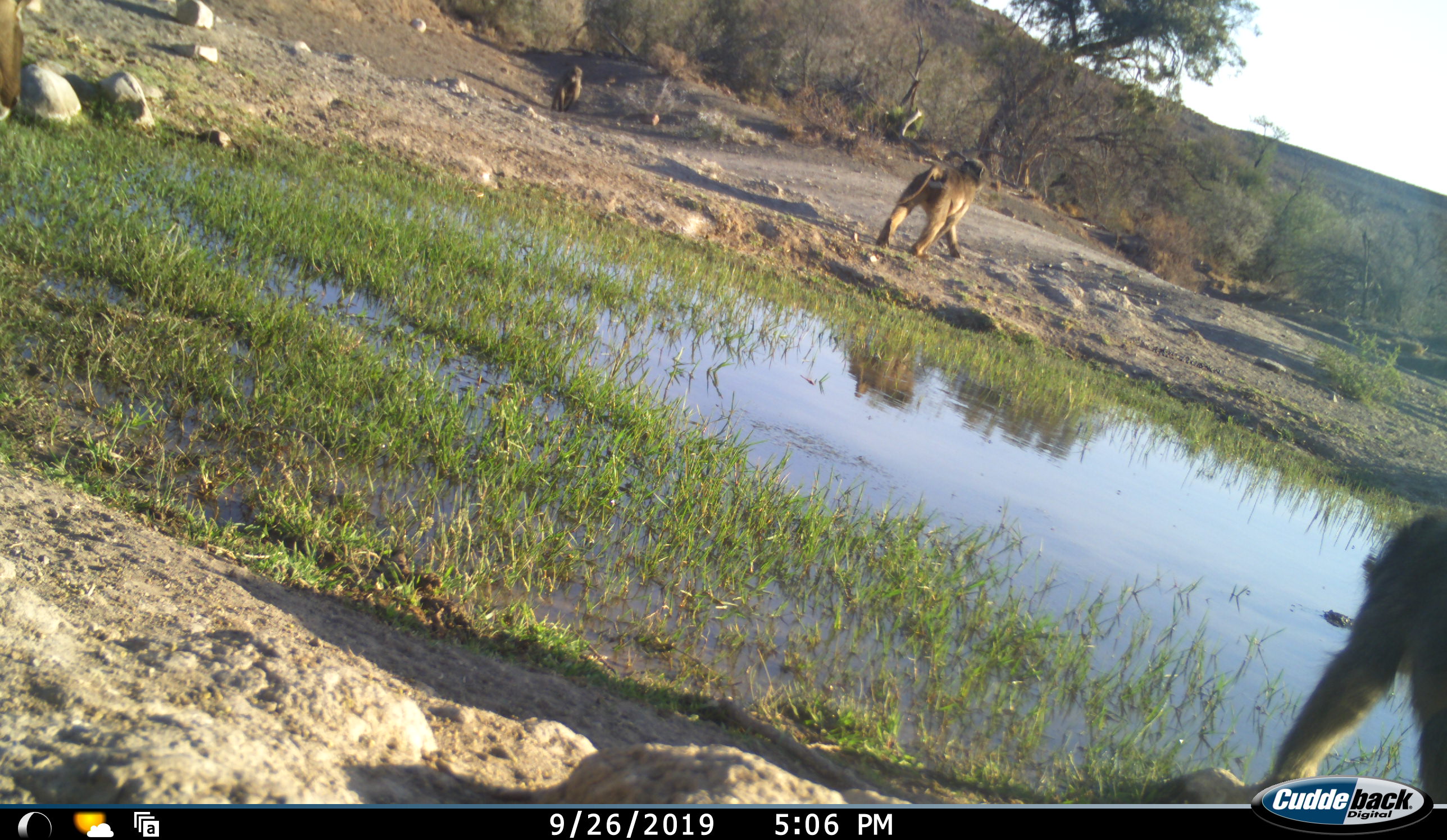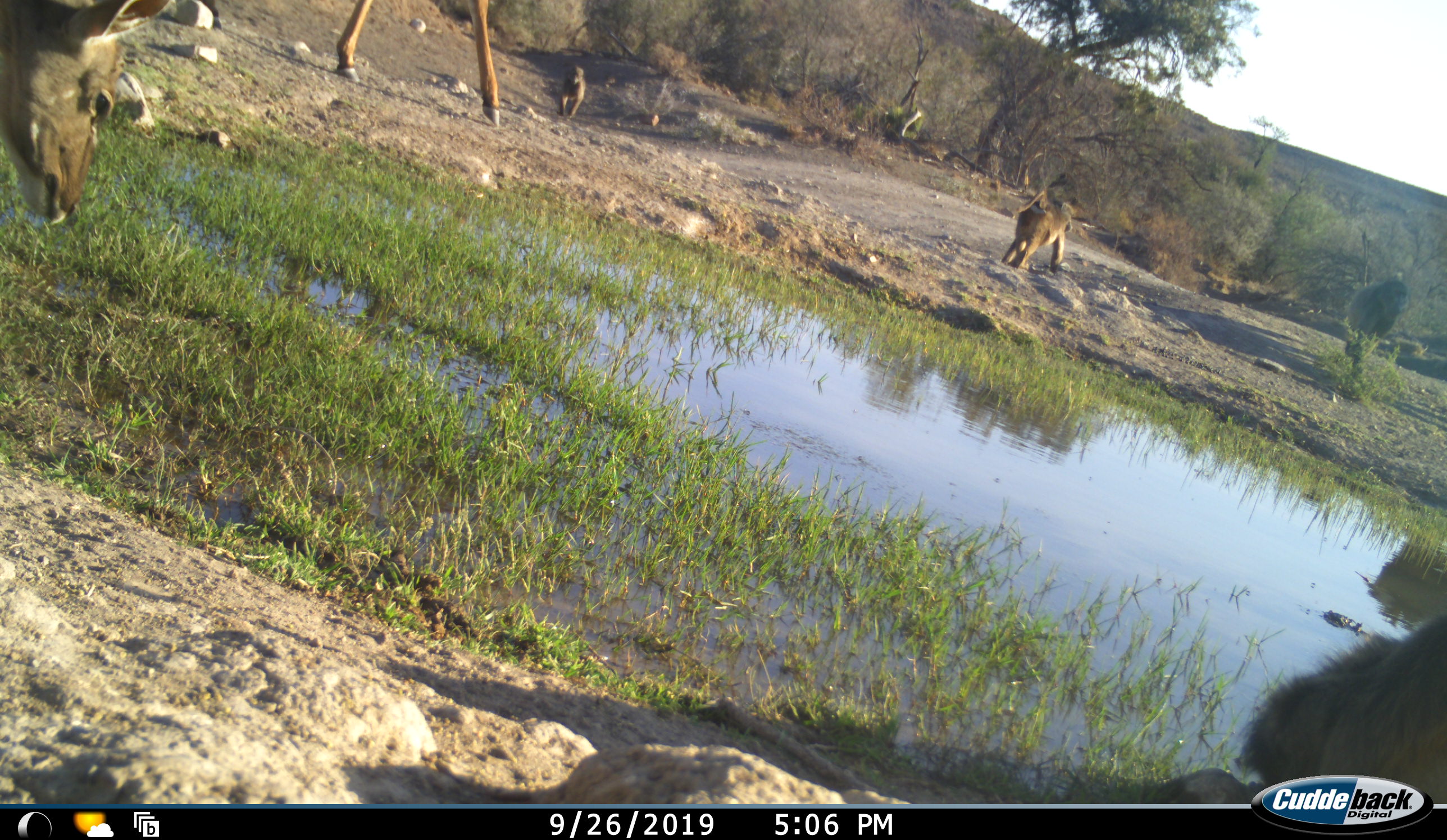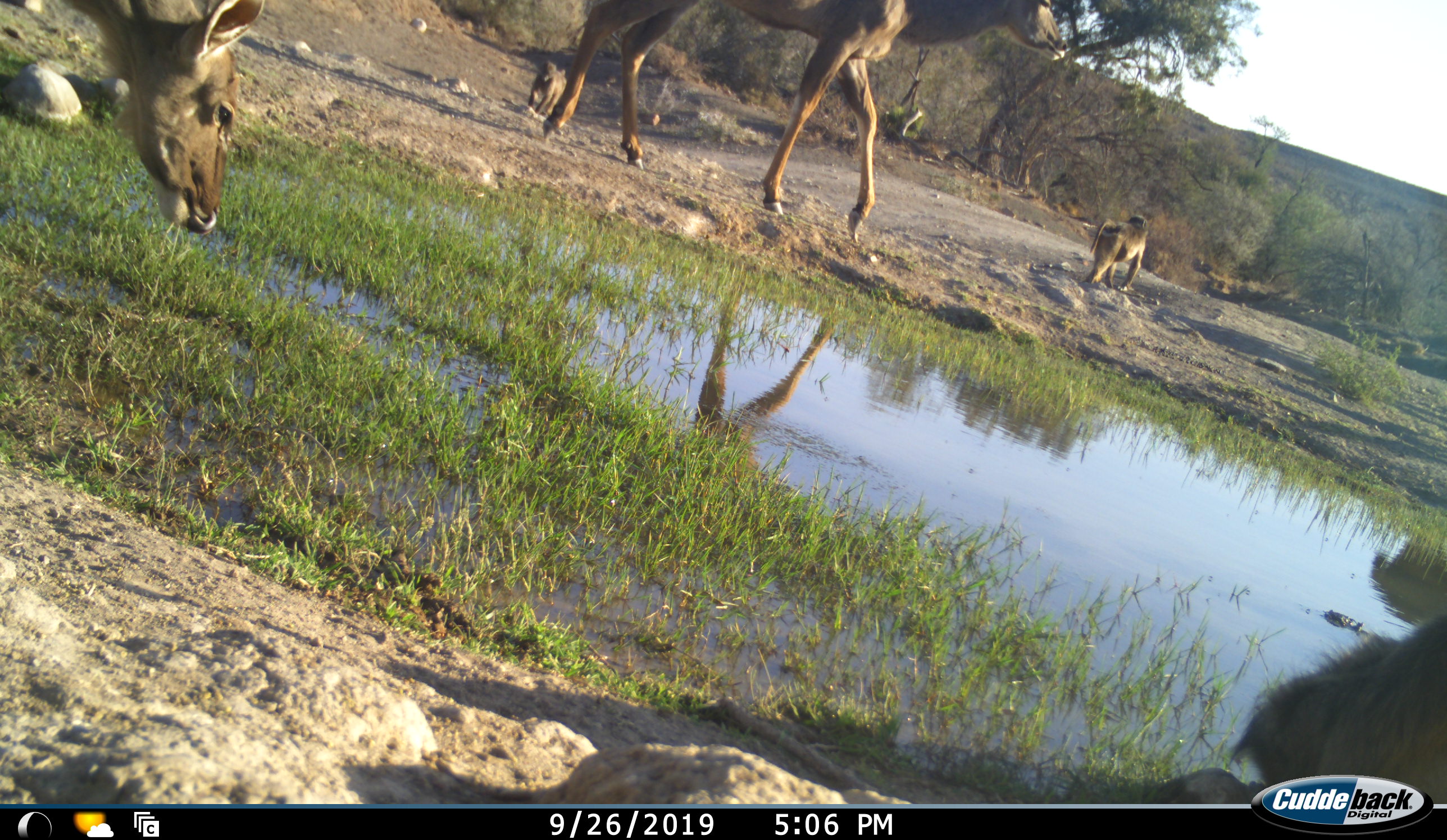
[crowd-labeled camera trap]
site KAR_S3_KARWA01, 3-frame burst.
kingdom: Animalia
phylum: Chordata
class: Mammalia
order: Primates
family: Cercopithecidae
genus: Papio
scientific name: Papio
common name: baboon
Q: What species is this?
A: Baboon (Papio).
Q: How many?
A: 4.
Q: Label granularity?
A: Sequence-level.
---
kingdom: Animalia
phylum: Chordata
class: Mammalia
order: Artiodactyla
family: Bovidae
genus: Tragelaphus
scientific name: Tragelaphus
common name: kudu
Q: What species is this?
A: Kudu (Tragelaphus).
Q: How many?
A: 2.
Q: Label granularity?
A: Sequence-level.